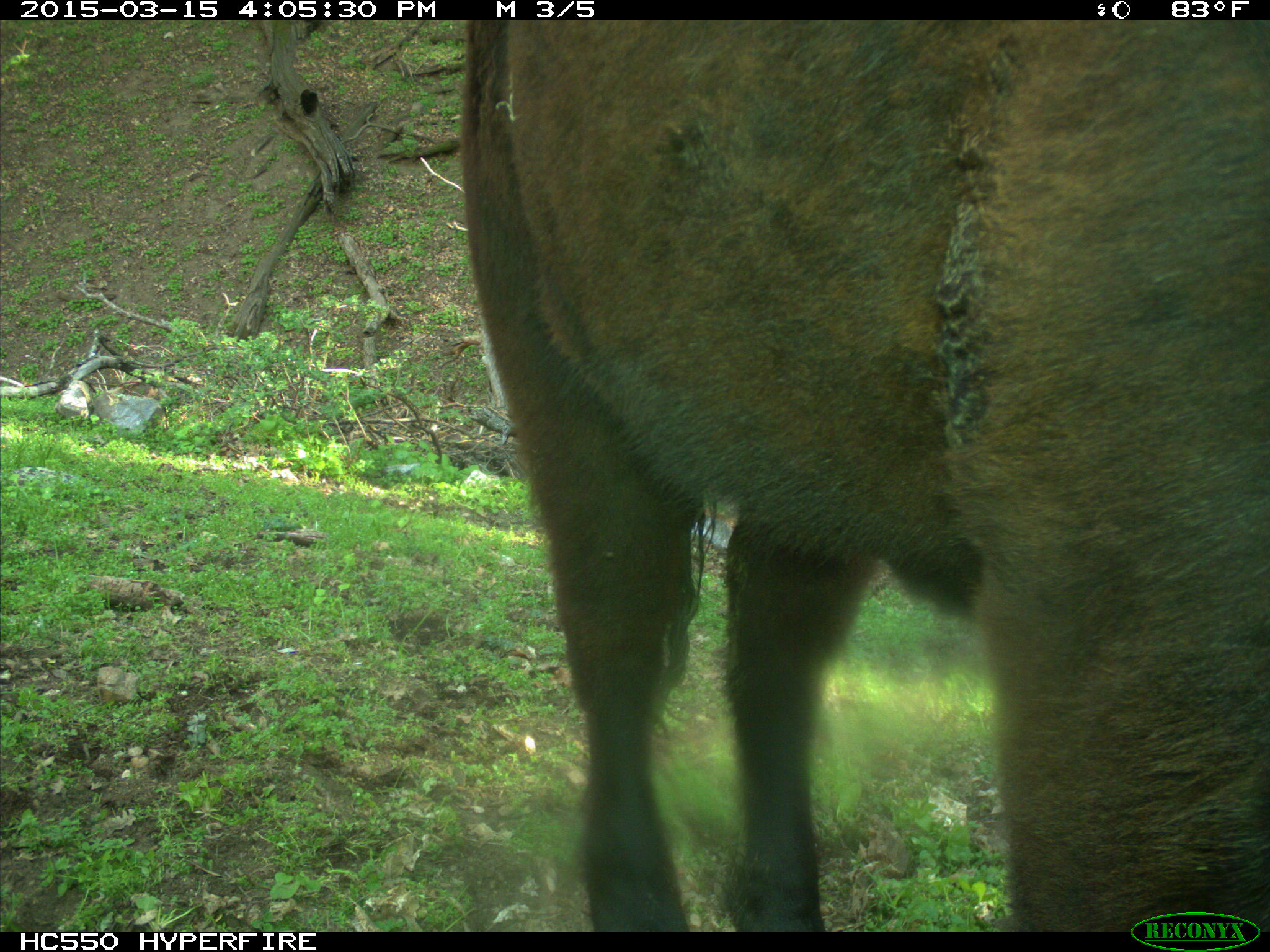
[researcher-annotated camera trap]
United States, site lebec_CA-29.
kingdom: Animalia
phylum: Chordata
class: Mammalia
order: Artiodactyla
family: Bovidae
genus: Bos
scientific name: Bos taurus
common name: domestic cow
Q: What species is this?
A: Bos taurus (domestic cow).